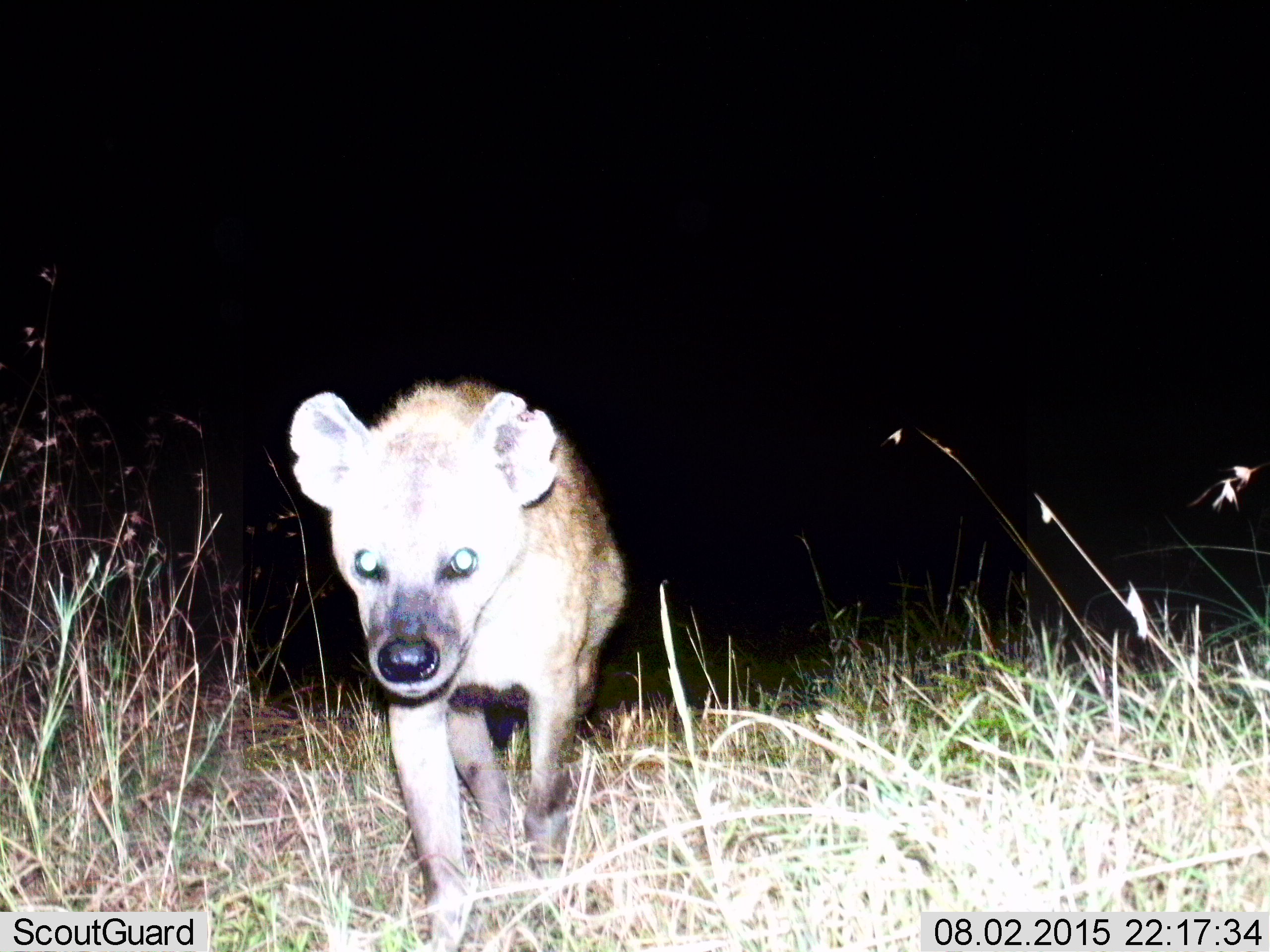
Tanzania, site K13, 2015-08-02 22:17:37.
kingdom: Animalia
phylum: Chordata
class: Mammalia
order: Carnivora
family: Hyaenidae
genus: Crocuta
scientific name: Crocuta crocuta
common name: spotted hyena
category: hyenaspotted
Hyenaspotted (spotted hyena) (Crocuta crocuta), count 1. Behavior (volunteer vote fractions): standing 22%, resting 0%, moving 78%, interacting 0%. Young present (vote fraction): 0%. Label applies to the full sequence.